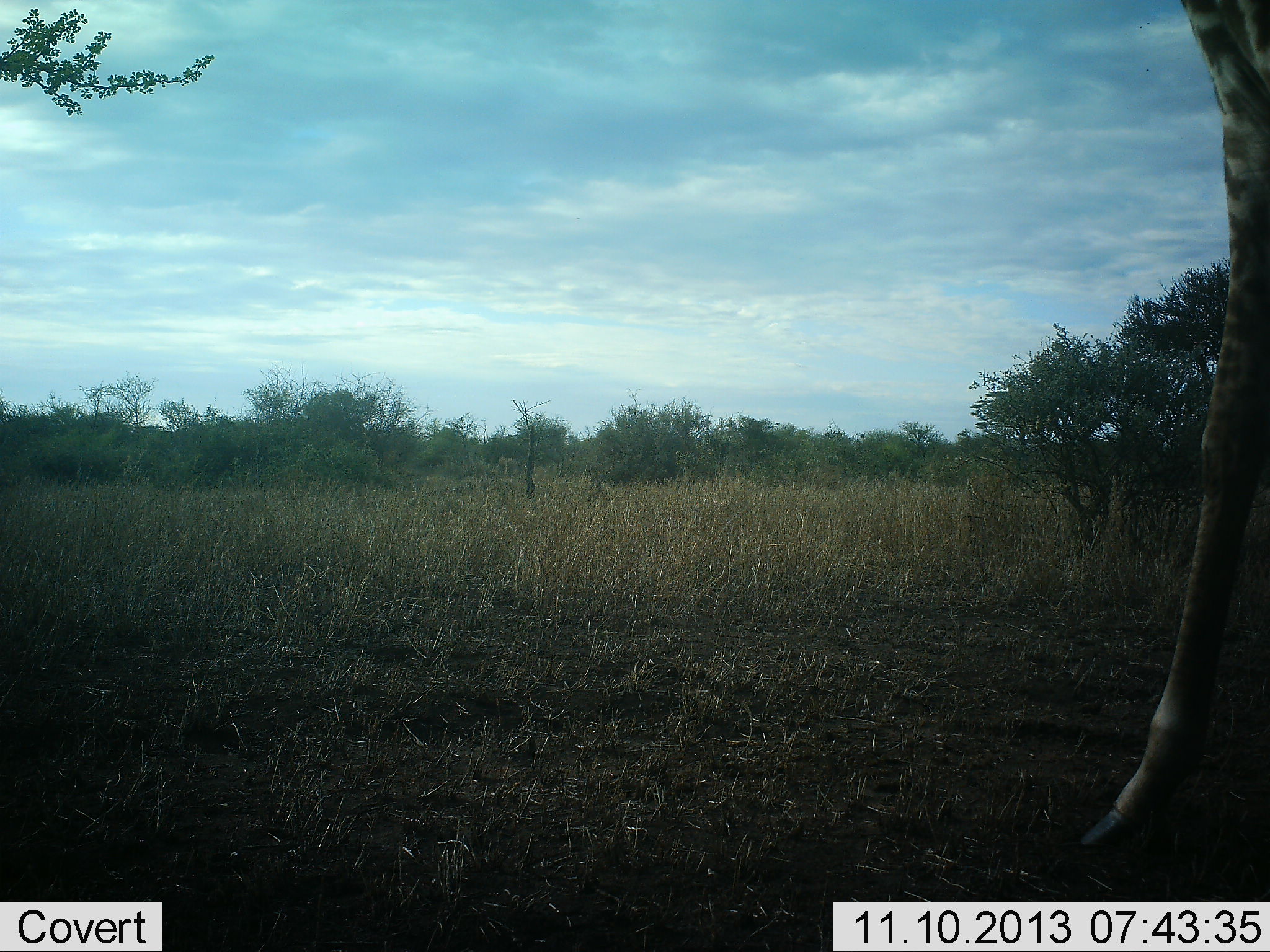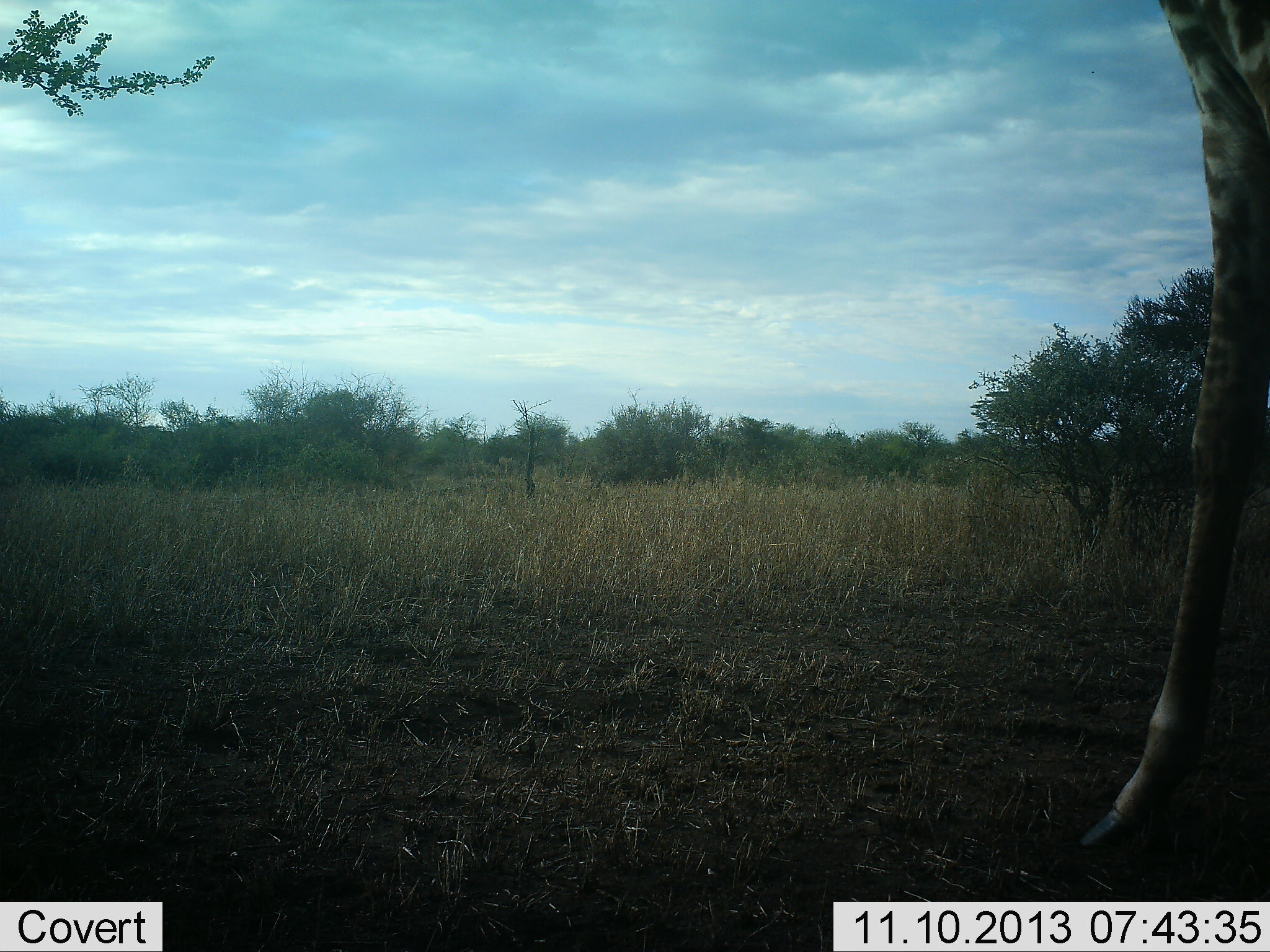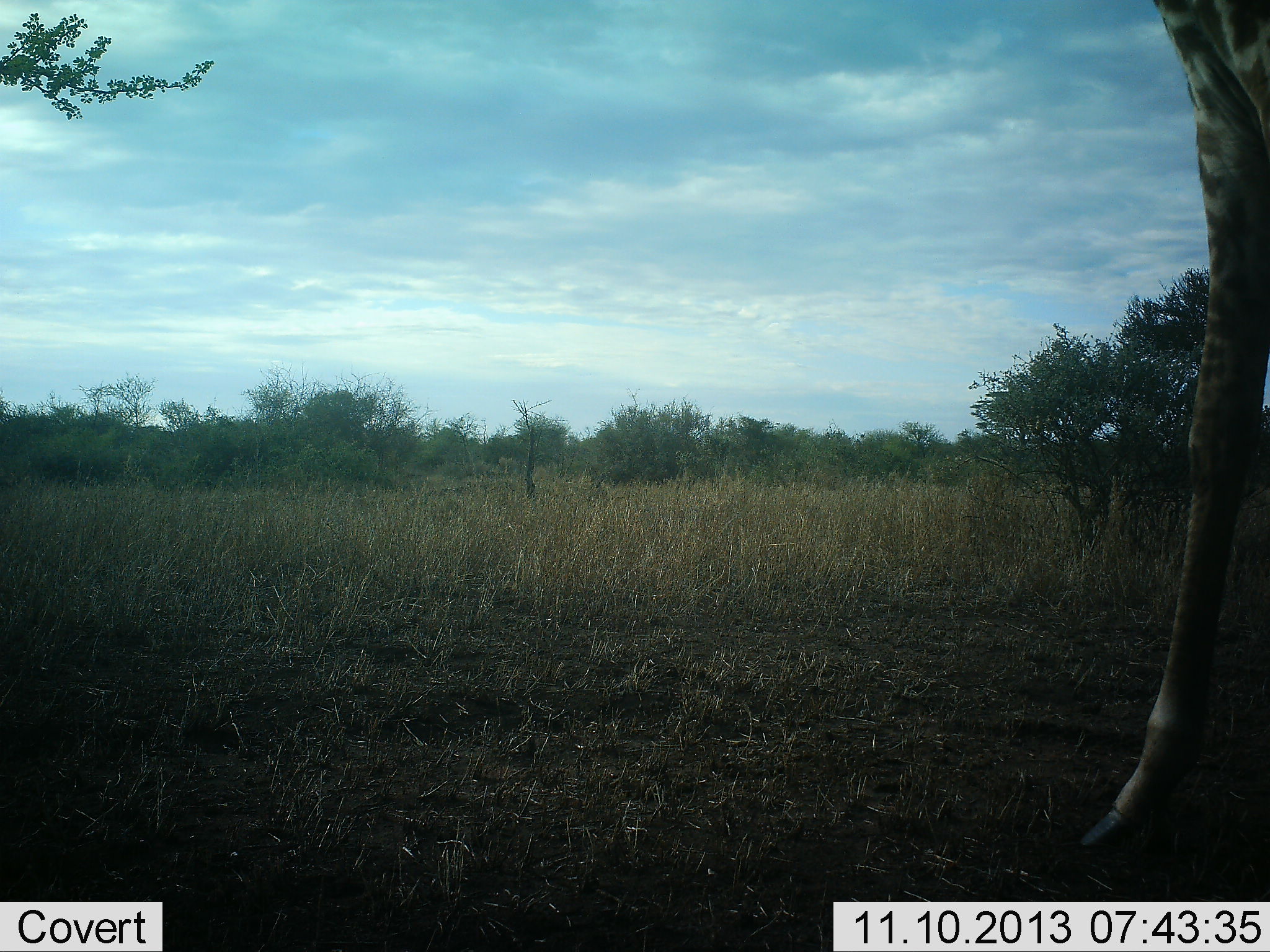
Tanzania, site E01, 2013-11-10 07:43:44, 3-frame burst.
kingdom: Animalia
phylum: Chordata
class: Mammalia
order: Artiodactyla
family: Giraffidae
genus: Giraffa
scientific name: Giraffa camelopardalis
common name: giraffe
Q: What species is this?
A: Giraffe (Giraffa camelopardalis).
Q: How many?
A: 1.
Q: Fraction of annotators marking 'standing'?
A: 96%.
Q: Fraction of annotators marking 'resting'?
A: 0%.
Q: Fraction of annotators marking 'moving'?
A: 4%.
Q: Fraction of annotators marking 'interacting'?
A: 0%.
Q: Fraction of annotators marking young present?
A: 0%.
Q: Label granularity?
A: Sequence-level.